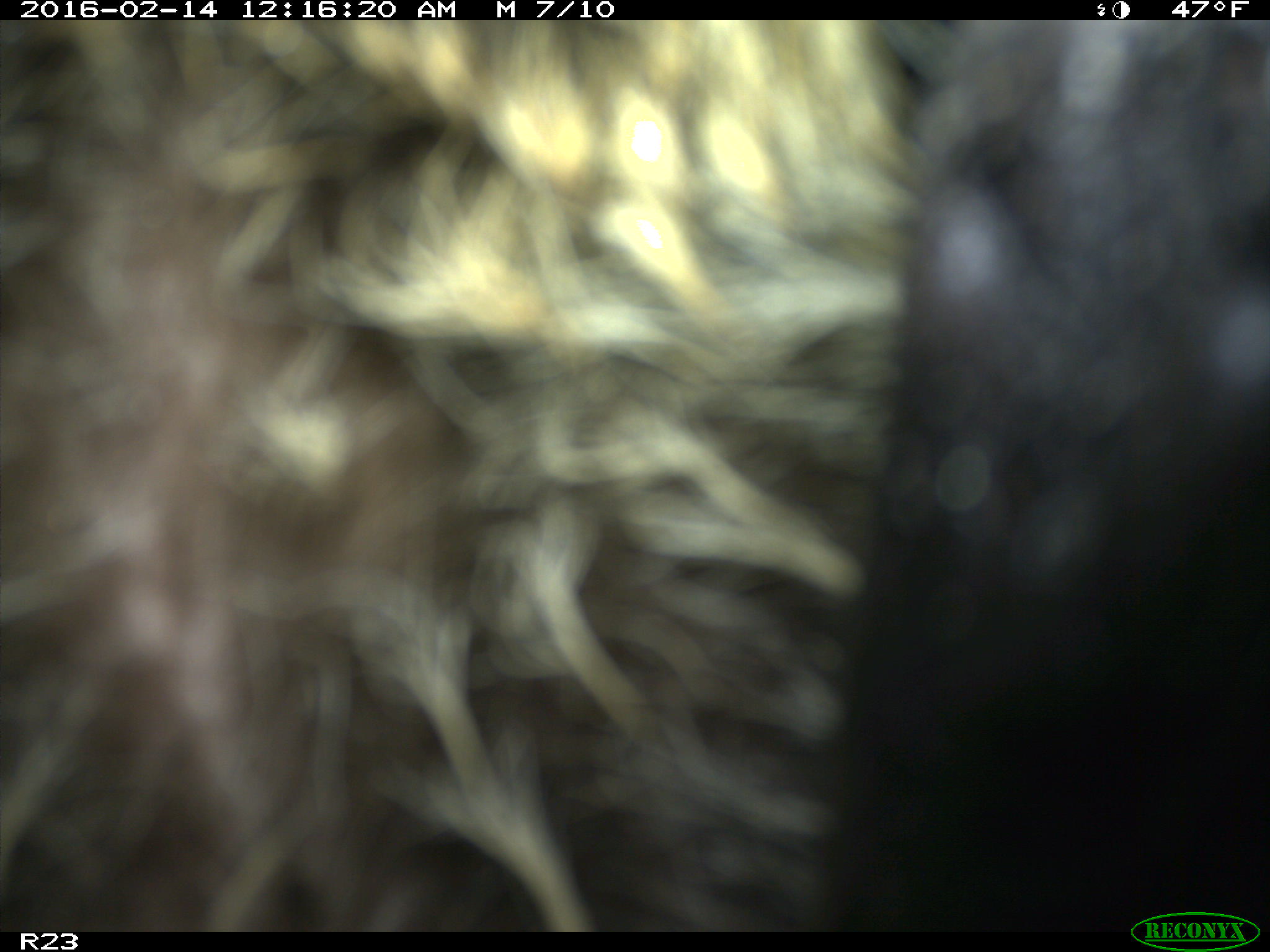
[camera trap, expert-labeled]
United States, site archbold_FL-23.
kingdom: Animalia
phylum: Chordata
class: Mammalia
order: Carnivora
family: Procyonidae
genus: Procyon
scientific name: Procyon lotor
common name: common raccoon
Procyon lotor (common raccoon).